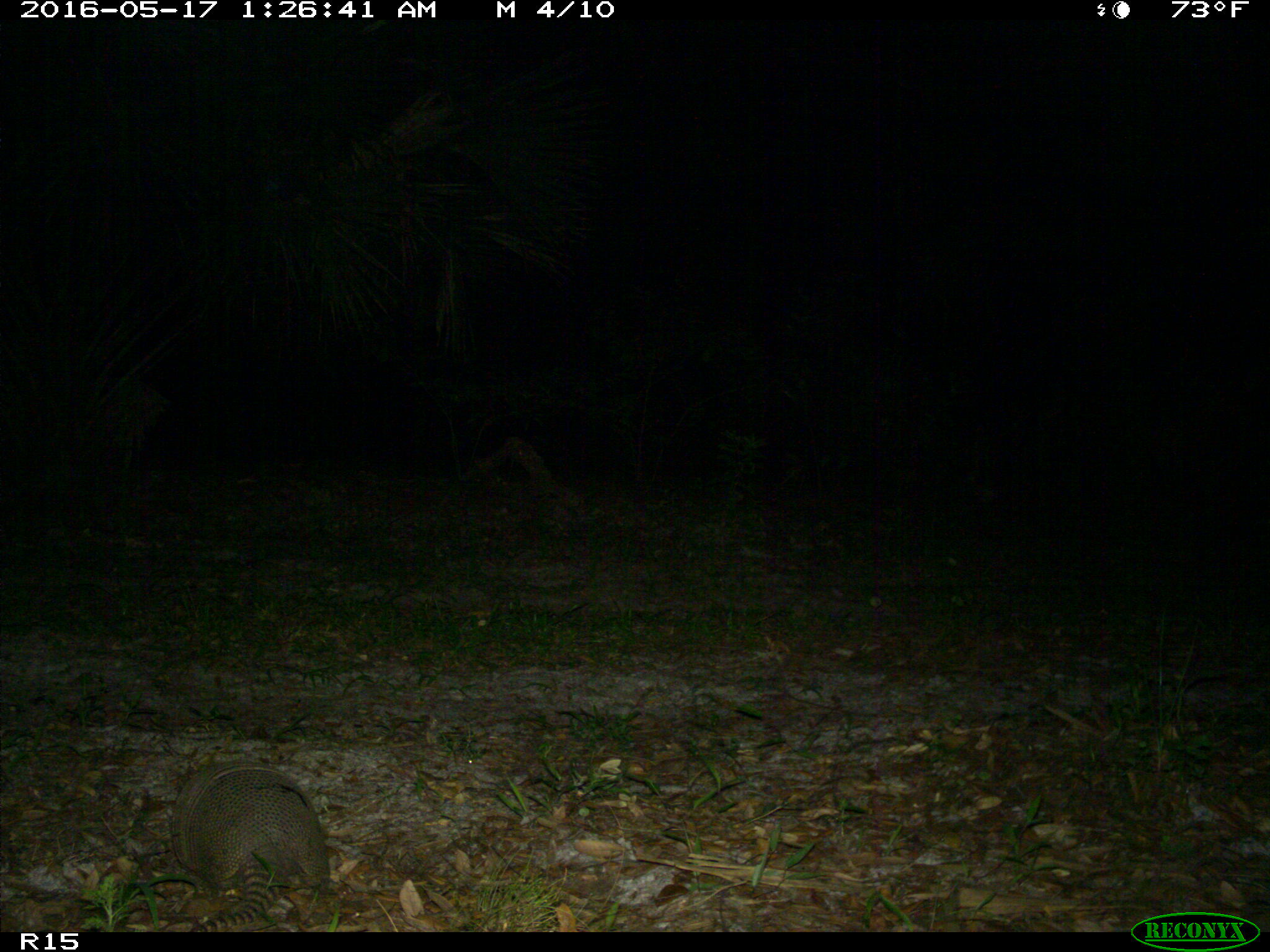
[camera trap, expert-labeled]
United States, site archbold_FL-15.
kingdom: Animalia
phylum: Chordata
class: Mammalia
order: Cingulata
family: Dasypodidae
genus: Dasypus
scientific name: Dasypus novemcinctus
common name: nine-banded armadillo